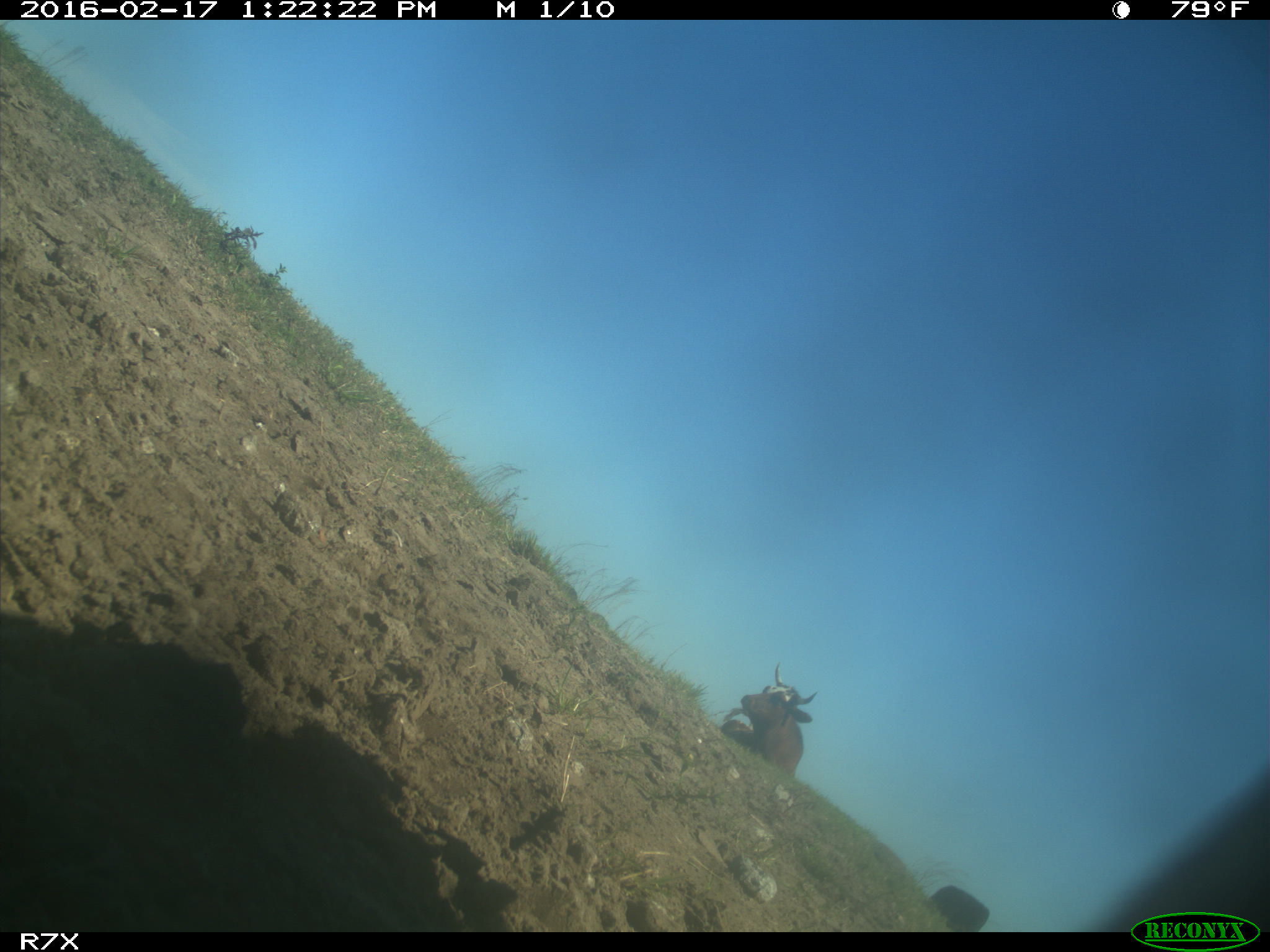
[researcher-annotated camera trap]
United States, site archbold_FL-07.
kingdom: Animalia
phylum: Chordata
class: Mammalia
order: Artiodactyla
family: Bovidae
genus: Bos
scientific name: Bos taurus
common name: domestic cow